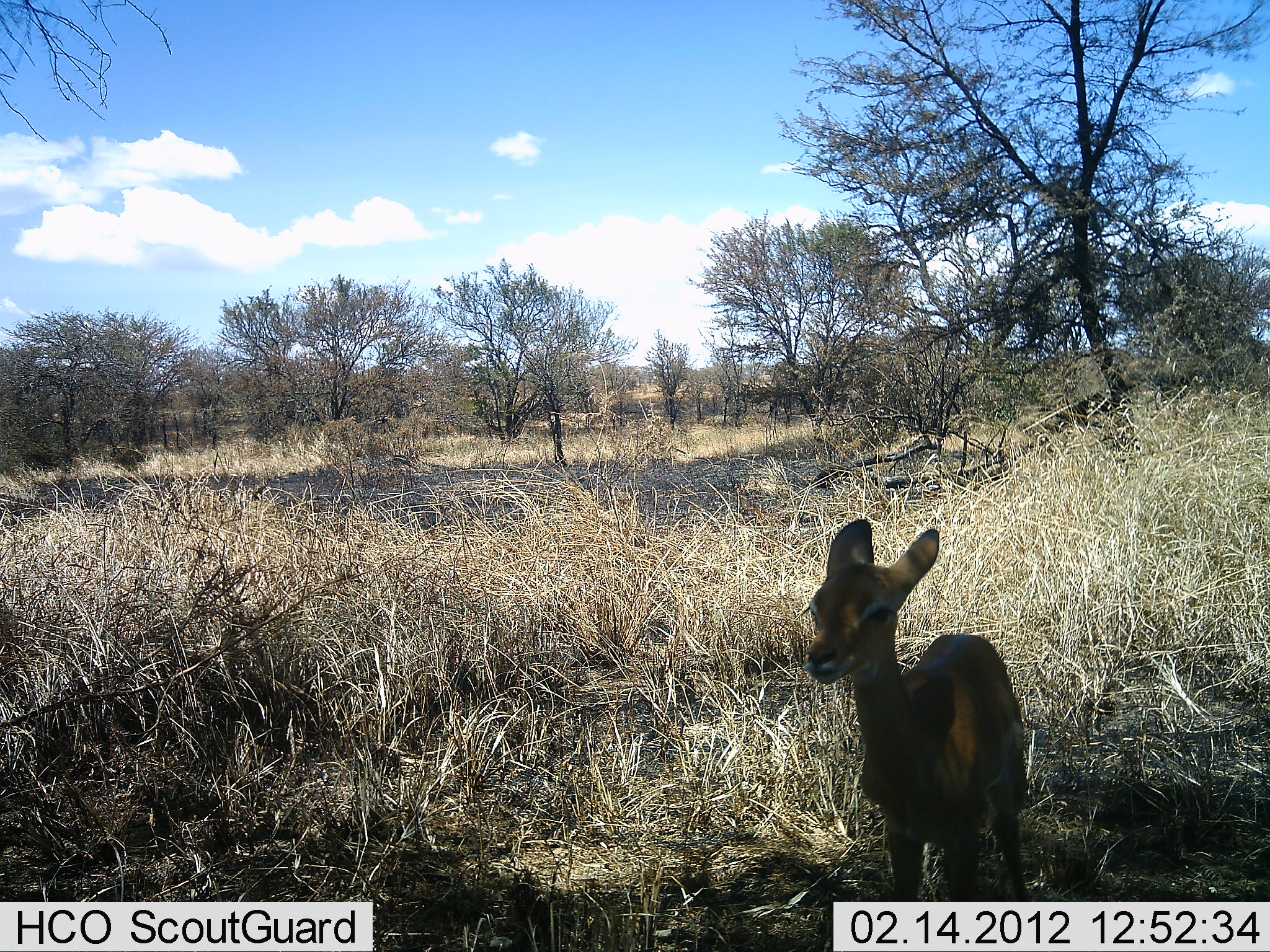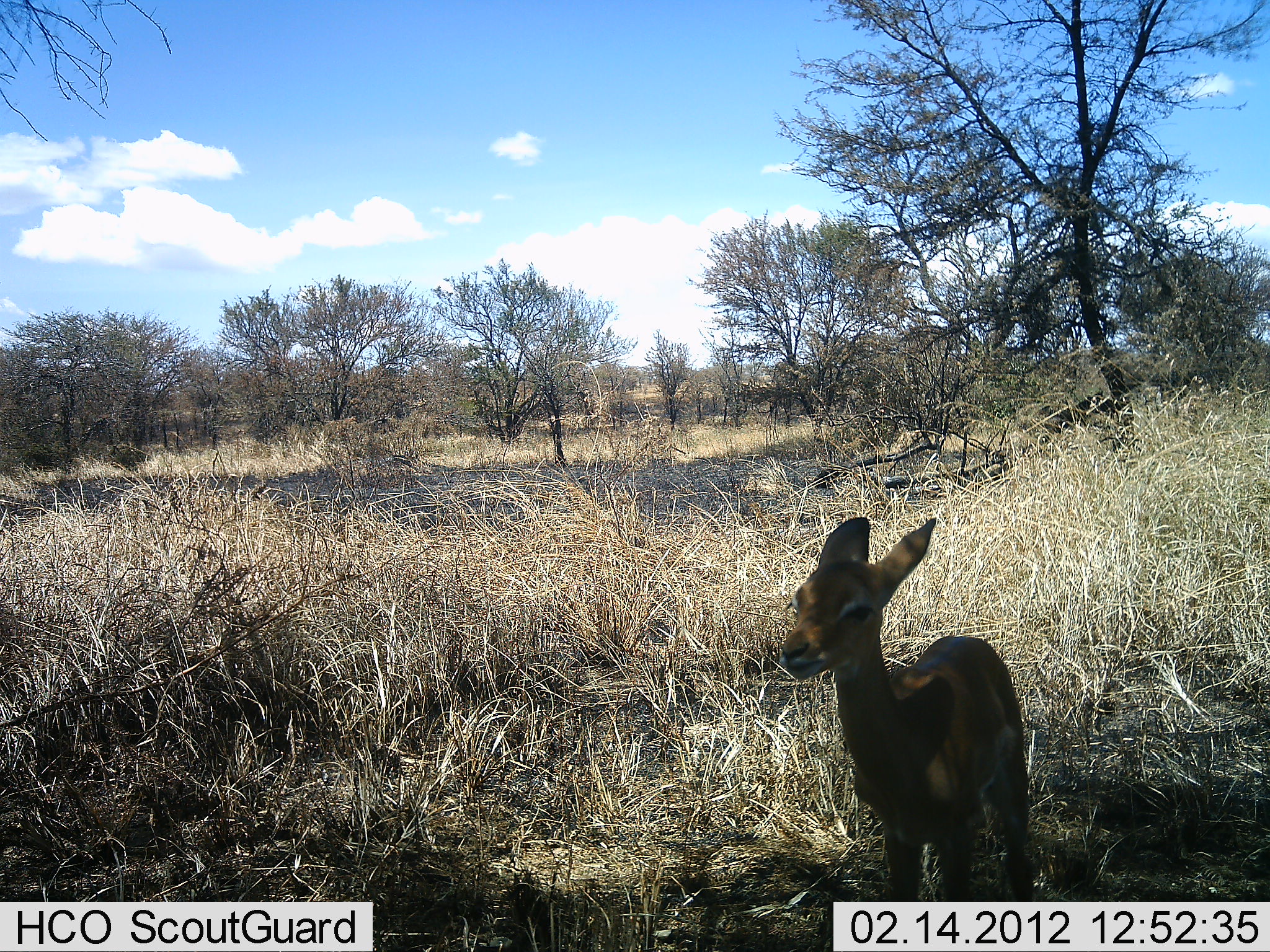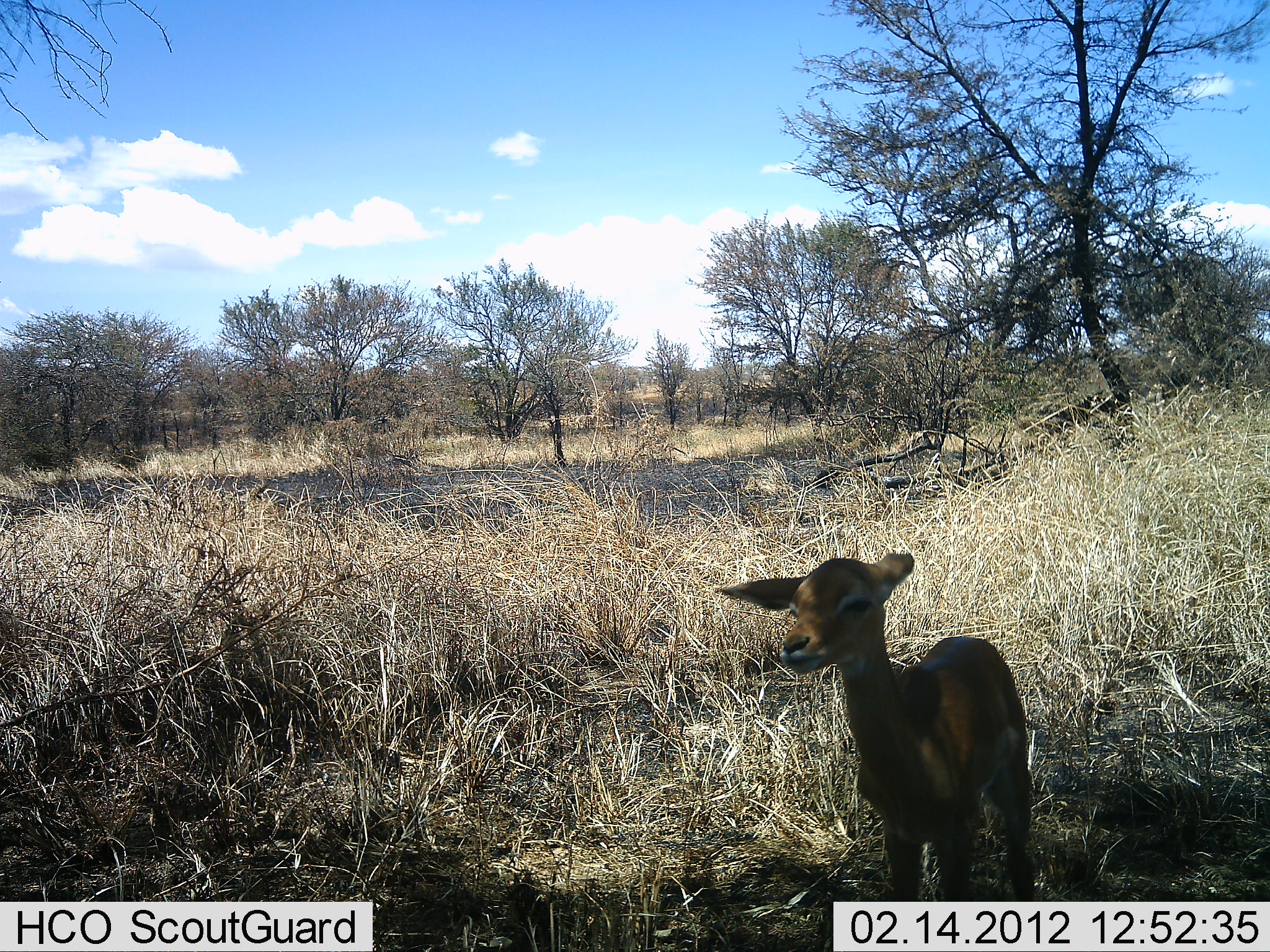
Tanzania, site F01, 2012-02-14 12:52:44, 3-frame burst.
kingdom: Animalia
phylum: Chordata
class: Mammalia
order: Artiodactyla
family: Bovidae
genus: Madoqua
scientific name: Madoqua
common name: dikdik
Dikdik (Madoqua), count 1. Behavior (volunteer vote fractions): standing 92%, resting 0%, moving 8%, interacting 0%. Young present (vote fraction): 8%. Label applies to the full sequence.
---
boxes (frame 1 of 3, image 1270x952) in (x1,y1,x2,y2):
animal: (801,520,1040,952)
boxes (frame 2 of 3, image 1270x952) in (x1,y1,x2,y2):
animal: (779,515,1036,952)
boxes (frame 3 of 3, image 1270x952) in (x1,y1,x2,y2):
animal: (718,553,1039,952)